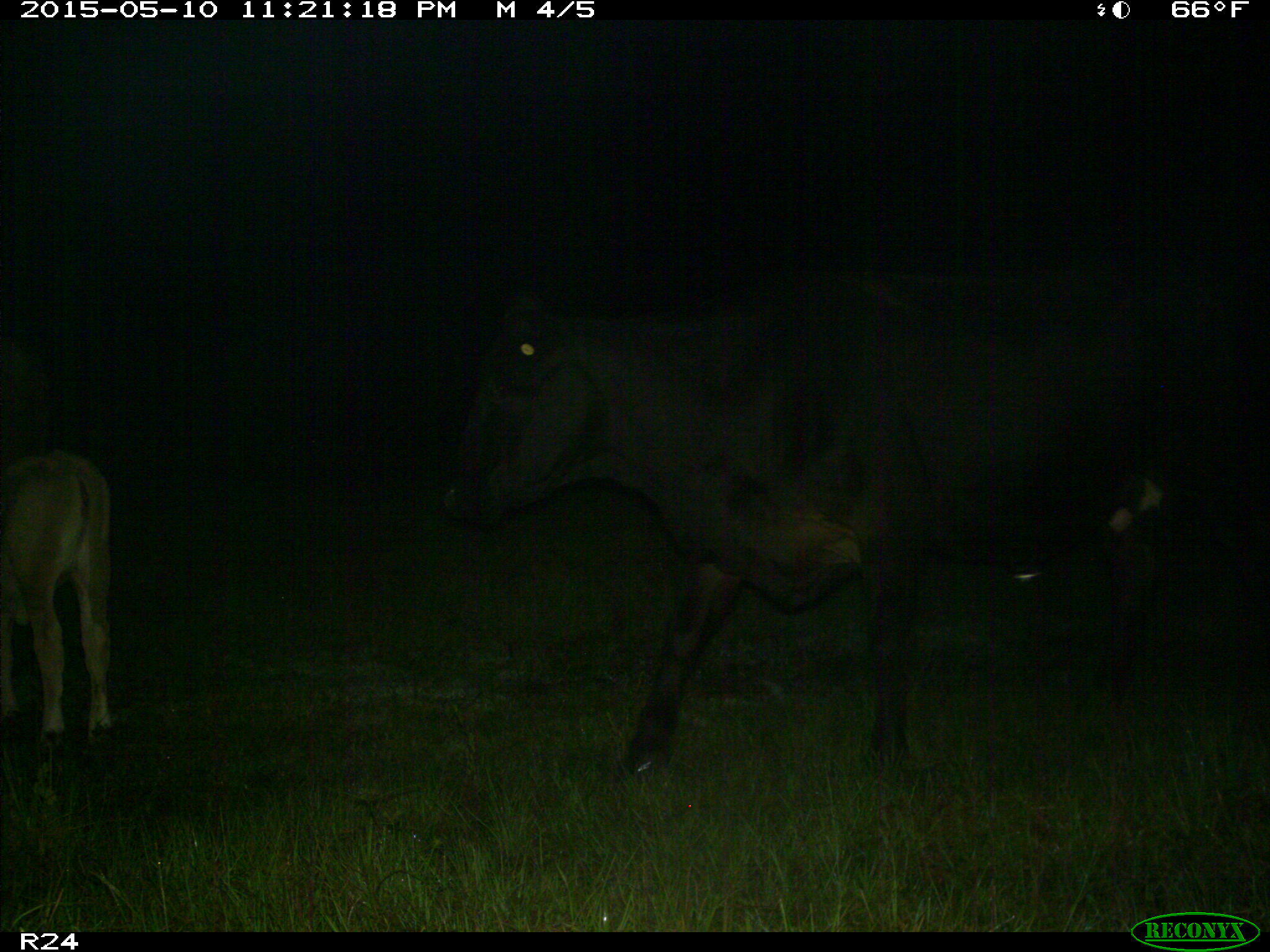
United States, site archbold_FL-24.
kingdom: Animalia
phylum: Chordata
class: Mammalia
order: Artiodactyla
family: Bovidae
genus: Bos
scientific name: Bos taurus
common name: domestic cow